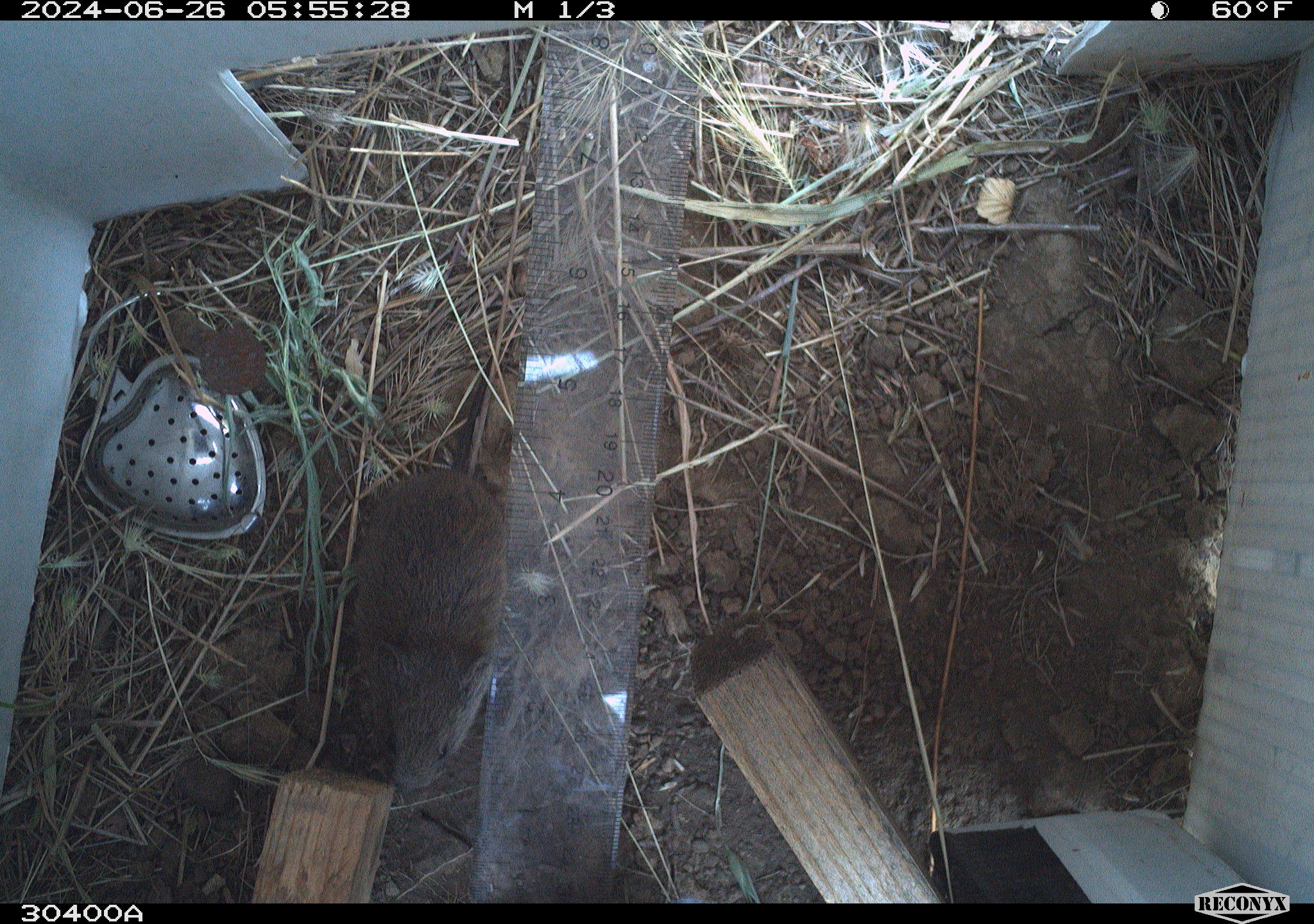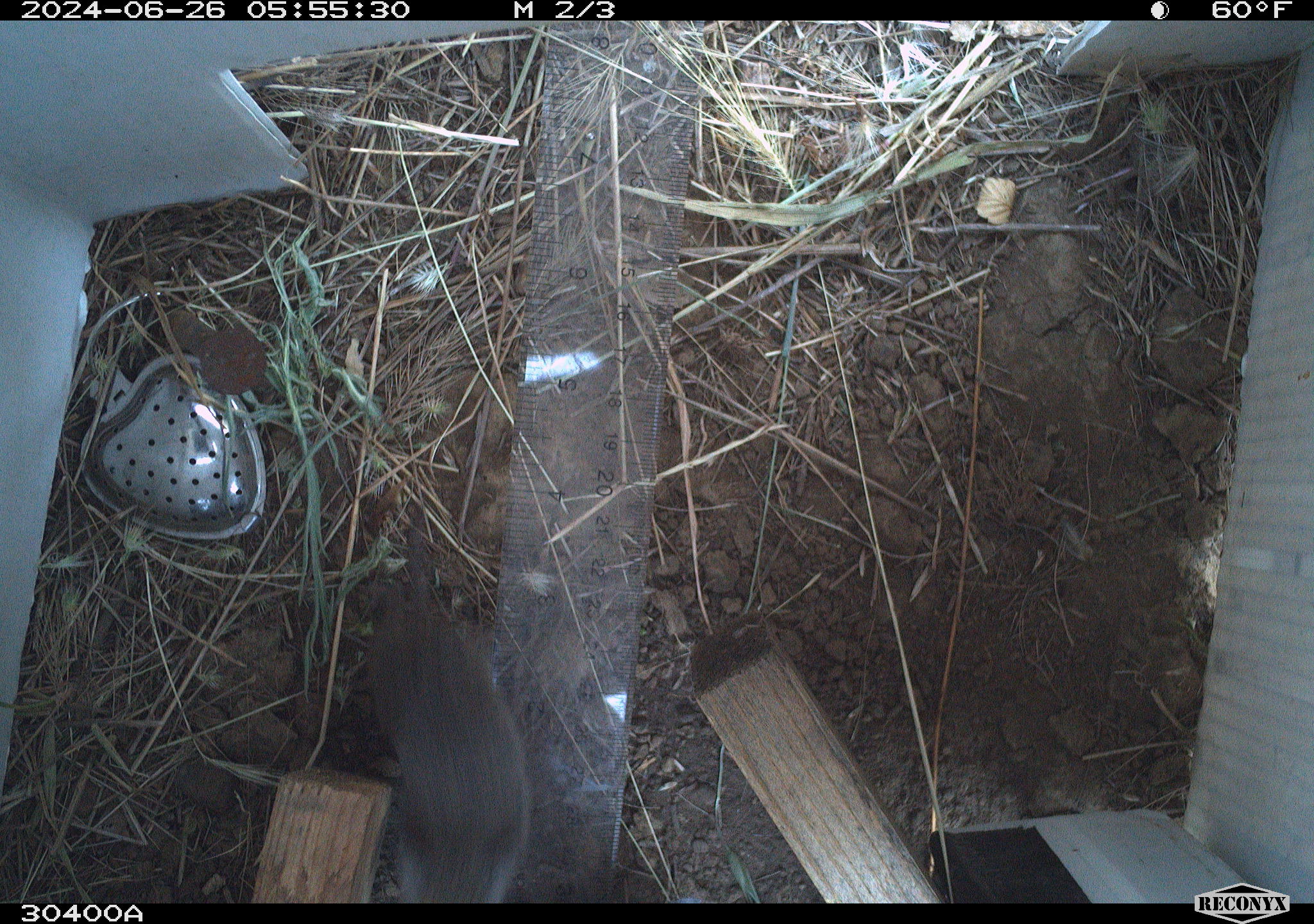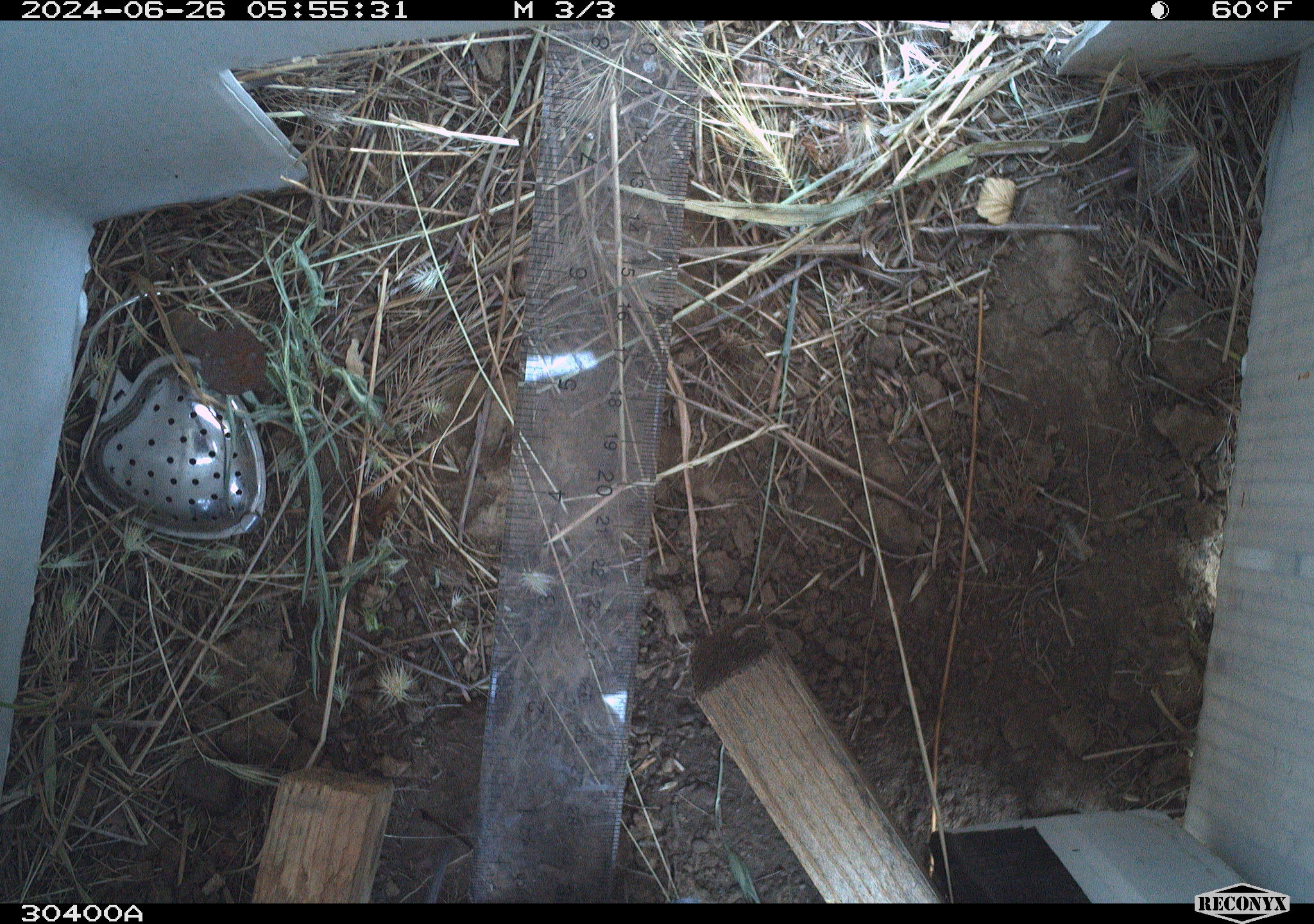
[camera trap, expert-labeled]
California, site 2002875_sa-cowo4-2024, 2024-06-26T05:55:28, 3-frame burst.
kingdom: Animalia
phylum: Chordata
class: Mammalia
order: Rodentia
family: Cricetidae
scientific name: Arvicolinae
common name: voles, lemmings, and muskrats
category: arvicolinae subfamily